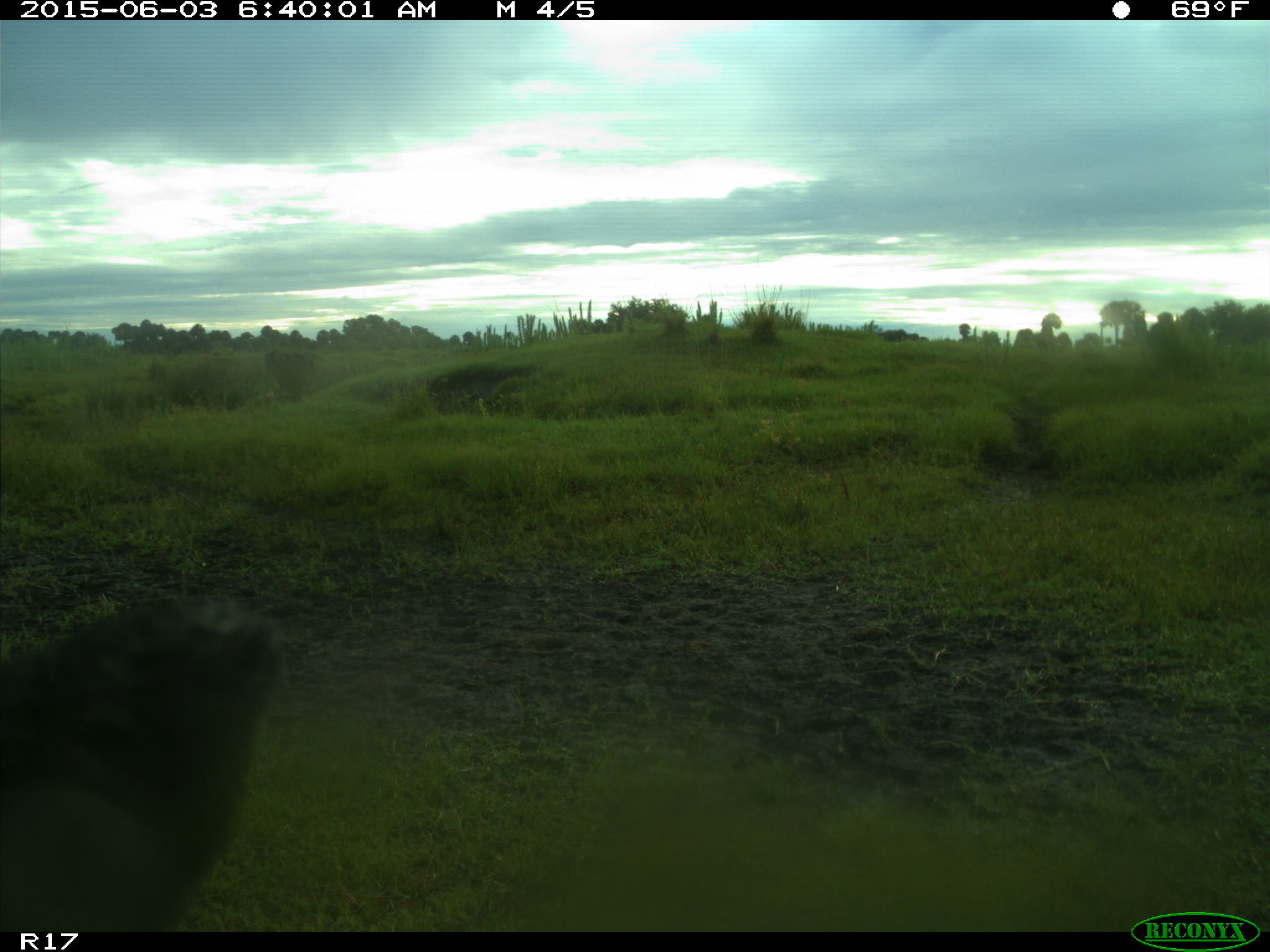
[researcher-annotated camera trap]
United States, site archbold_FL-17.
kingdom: Animalia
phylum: Chordata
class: Mammalia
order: Artiodactyla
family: Bovidae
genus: Bos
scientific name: Bos taurus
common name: domestic cow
Bos taurus (domestic cow).